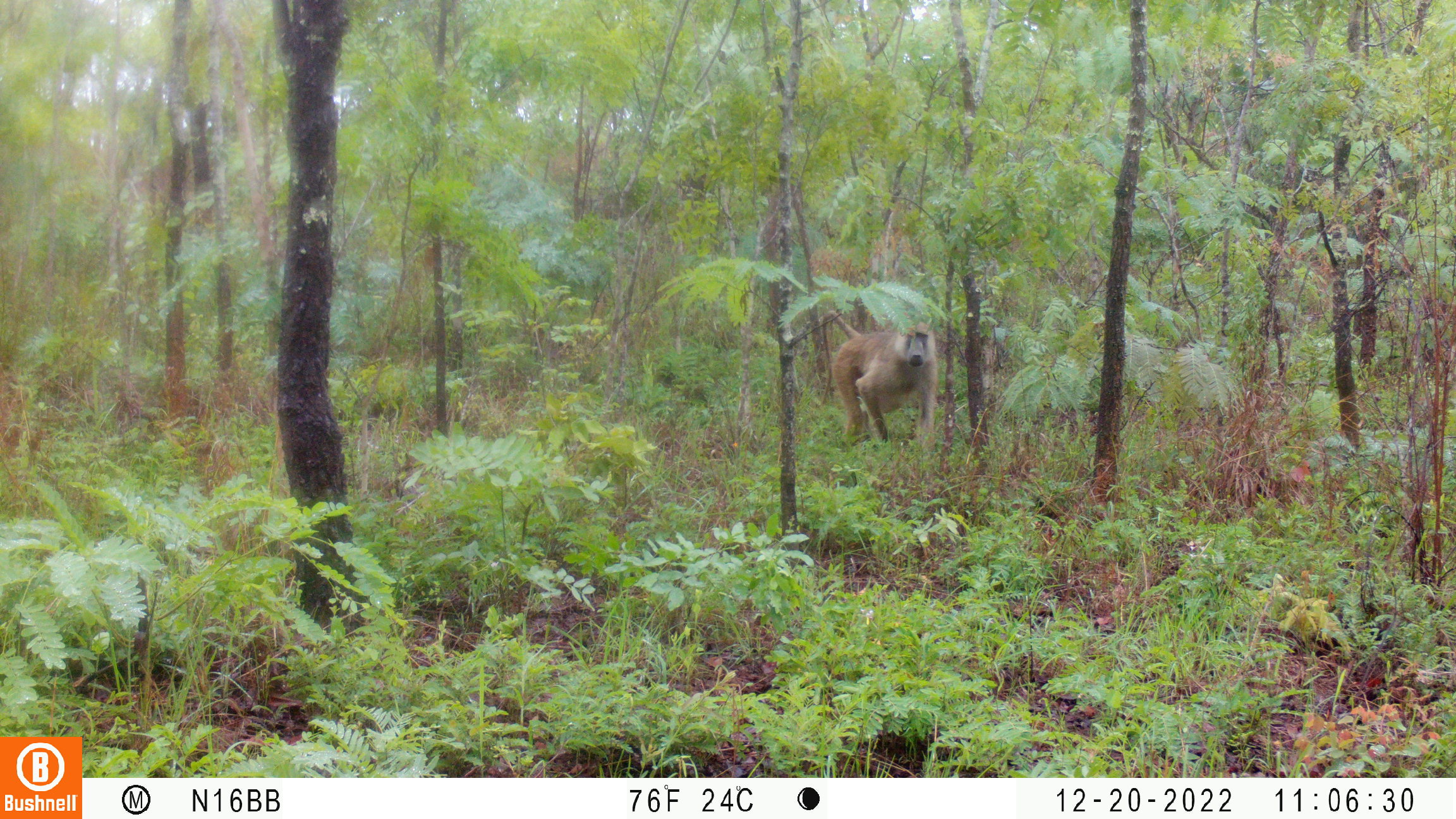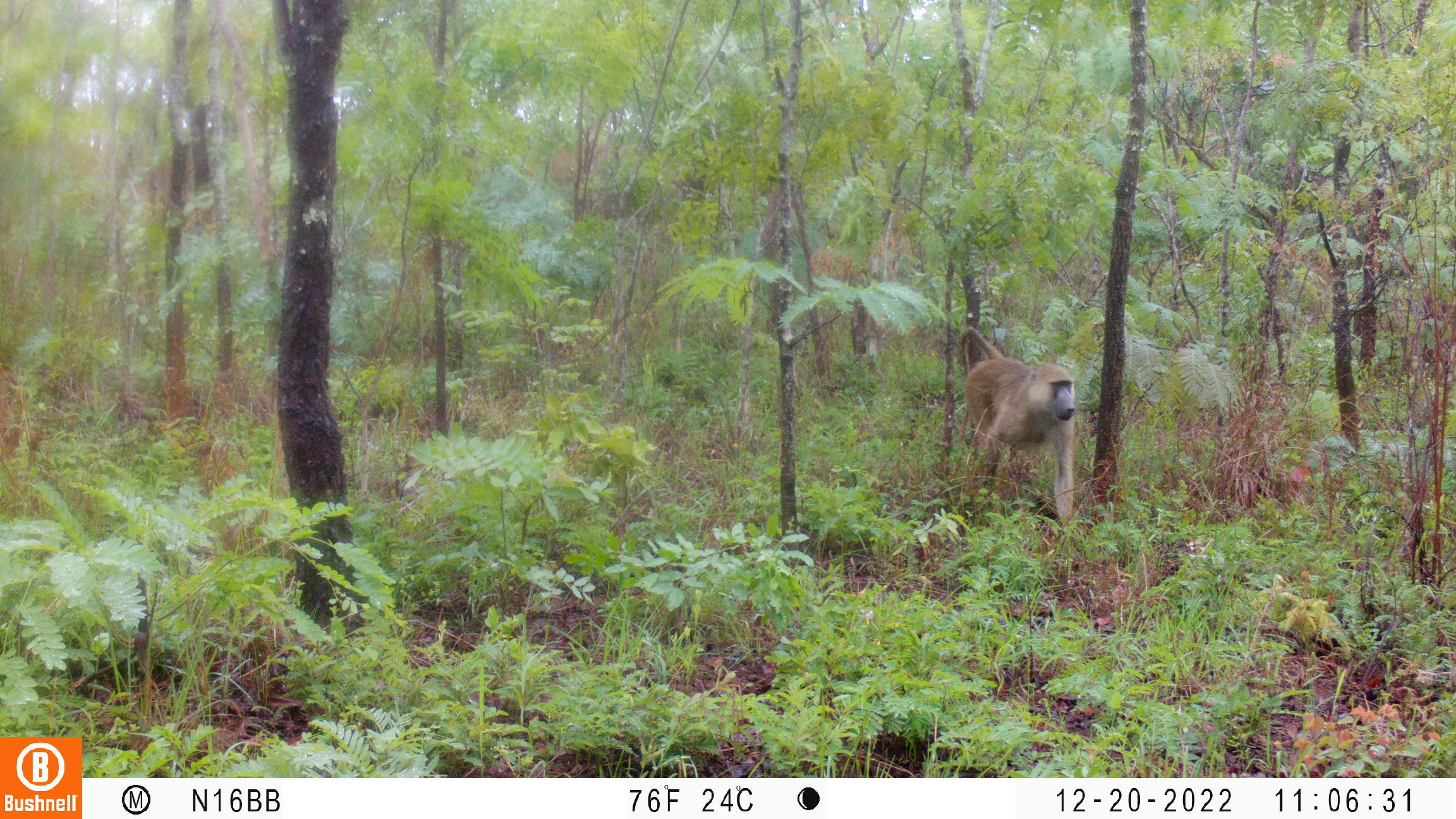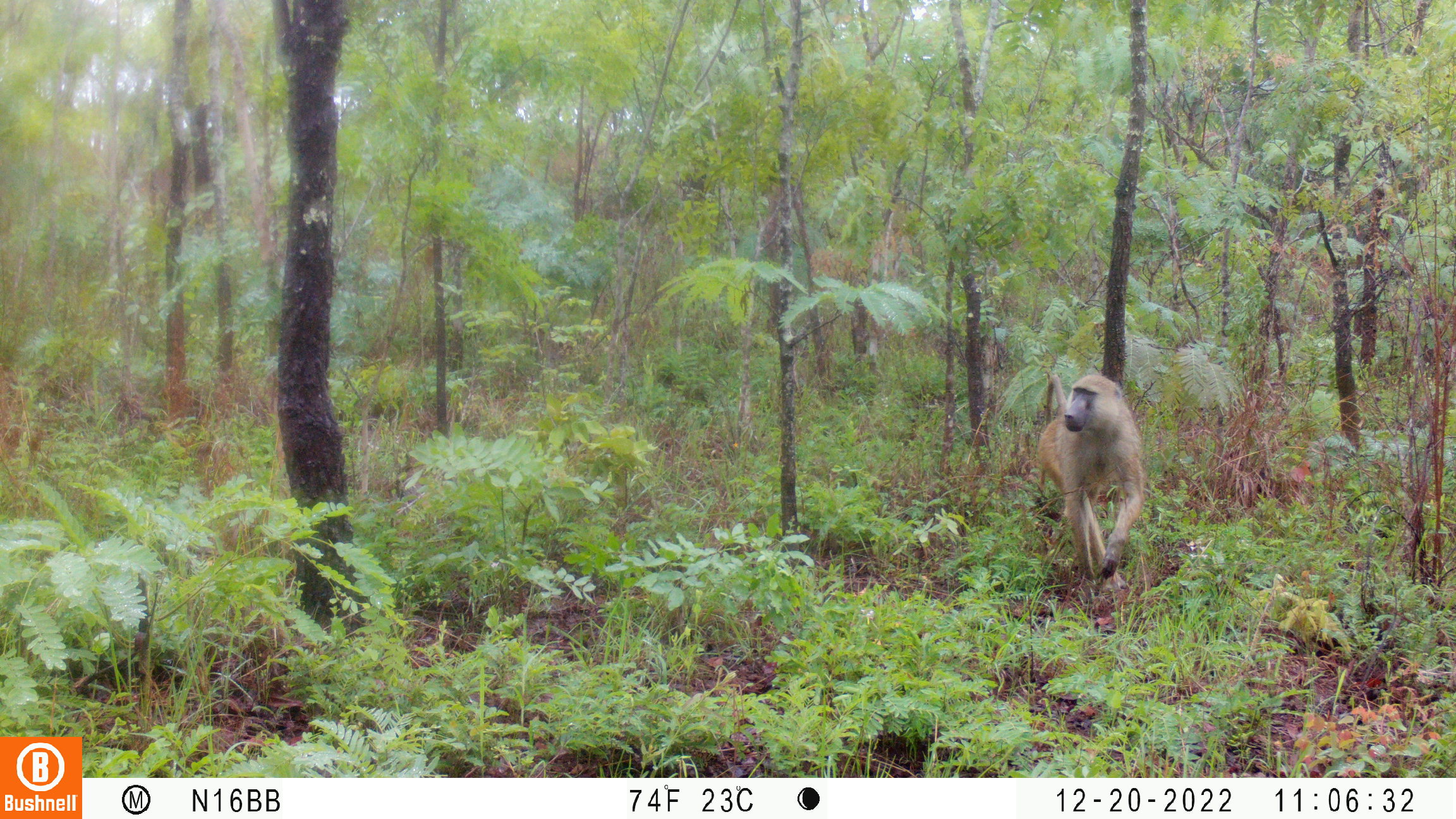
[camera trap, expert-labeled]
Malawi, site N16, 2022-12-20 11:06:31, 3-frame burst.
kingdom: Animalia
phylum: Chordata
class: Mammalia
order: Primates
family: Cercopithecidae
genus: Papio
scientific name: Papio cynocephalus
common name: yellow baboon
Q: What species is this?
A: Yellow baboon (Papio cynocephalus).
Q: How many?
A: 1.